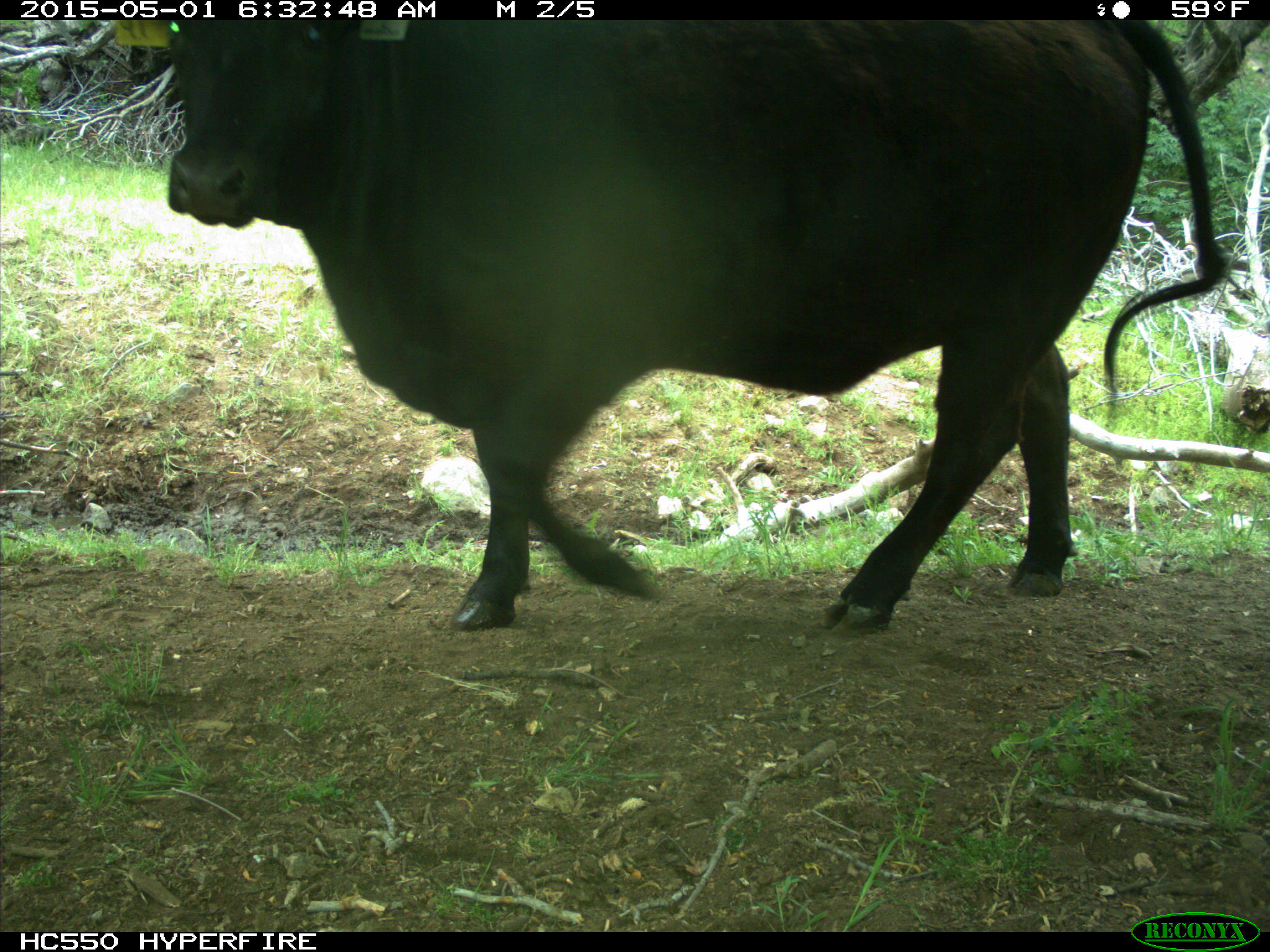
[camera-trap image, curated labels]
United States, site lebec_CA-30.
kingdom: Animalia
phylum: Chordata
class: Mammalia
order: Artiodactyla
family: Bovidae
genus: Bos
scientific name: Bos taurus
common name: domestic cow